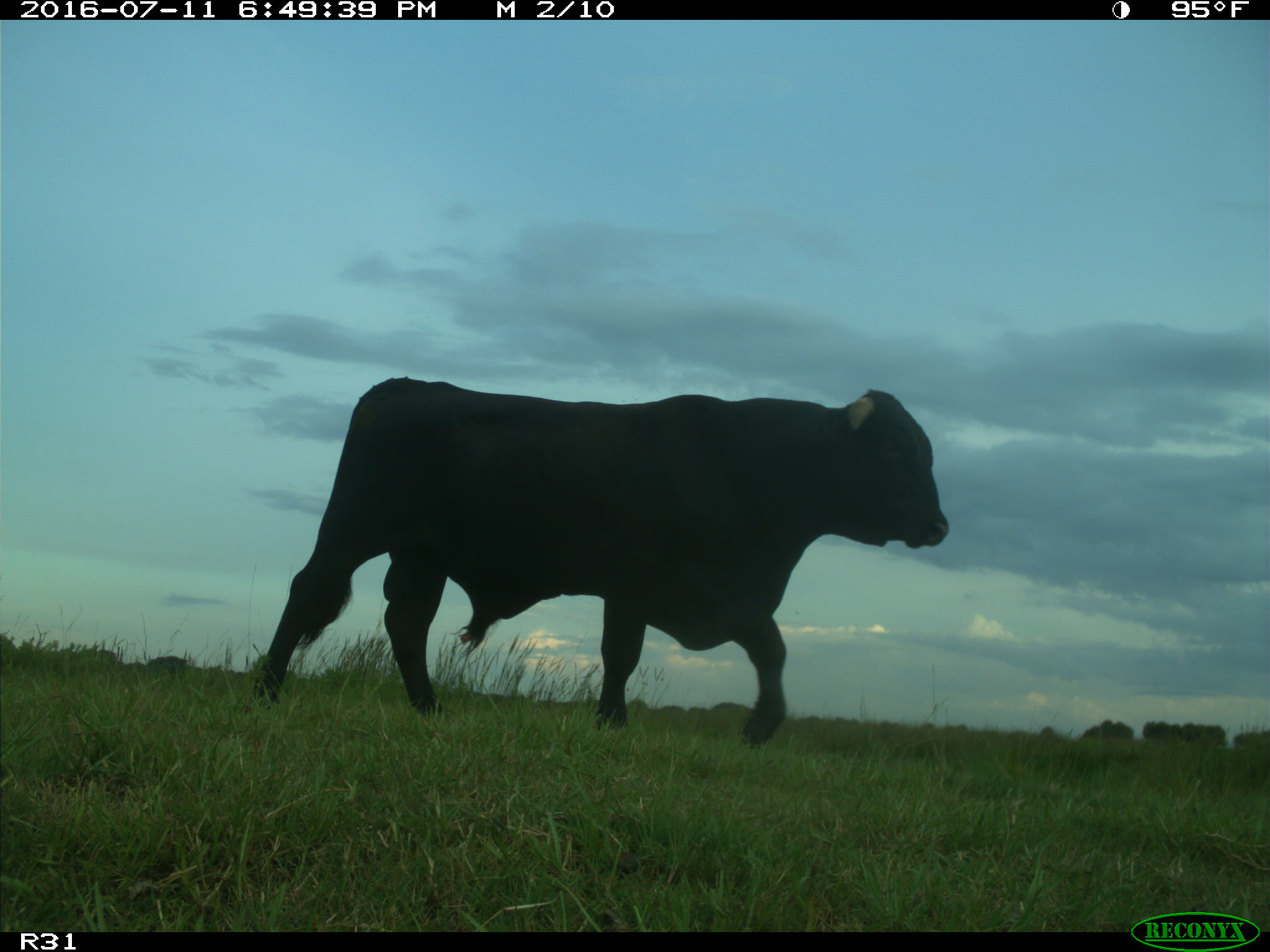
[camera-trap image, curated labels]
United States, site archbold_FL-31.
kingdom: Animalia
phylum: Chordata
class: Mammalia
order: Artiodactyla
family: Bovidae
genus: Bos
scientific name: Bos taurus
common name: domestic cow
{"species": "Bos taurus (domestic cow)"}